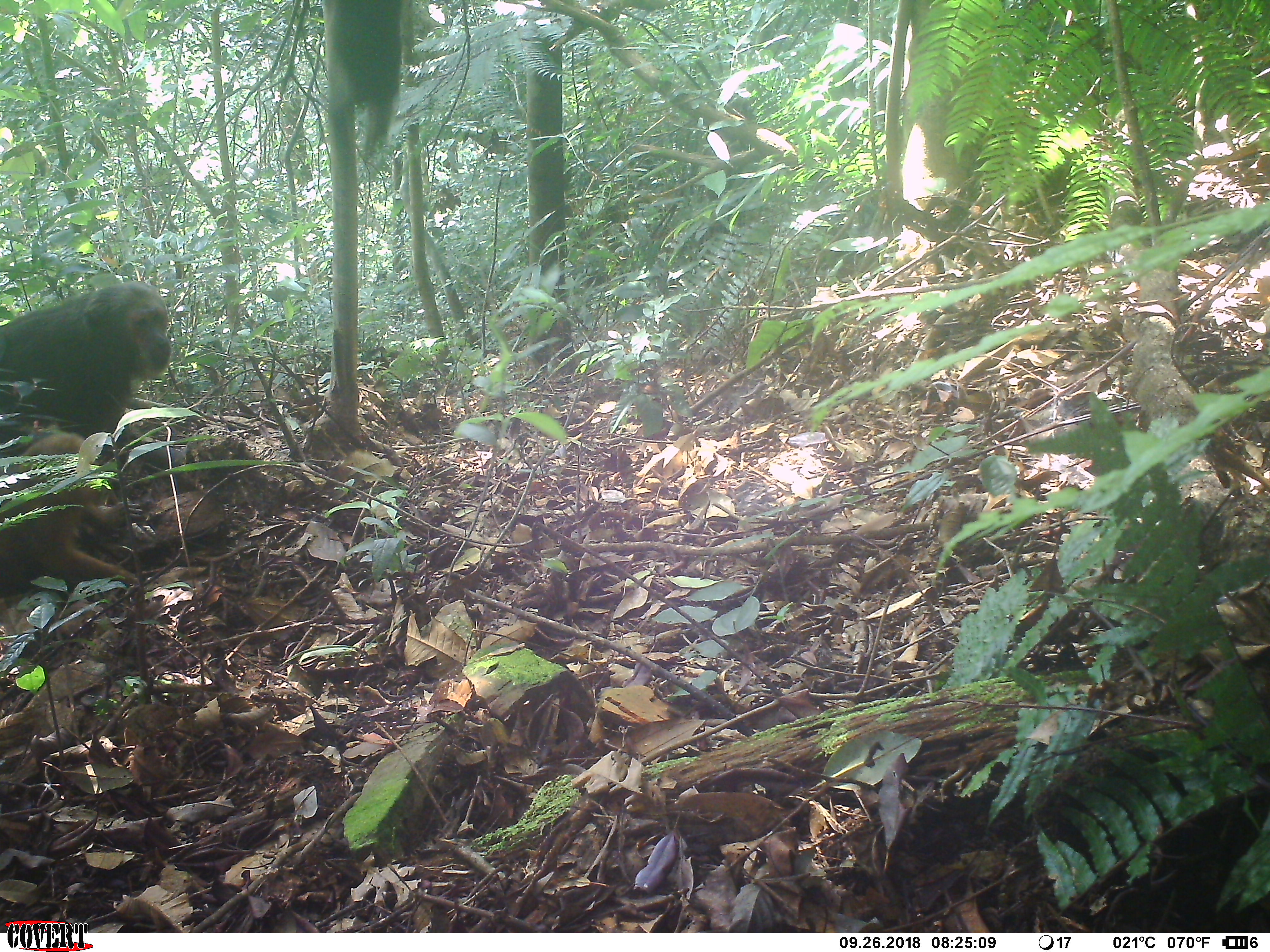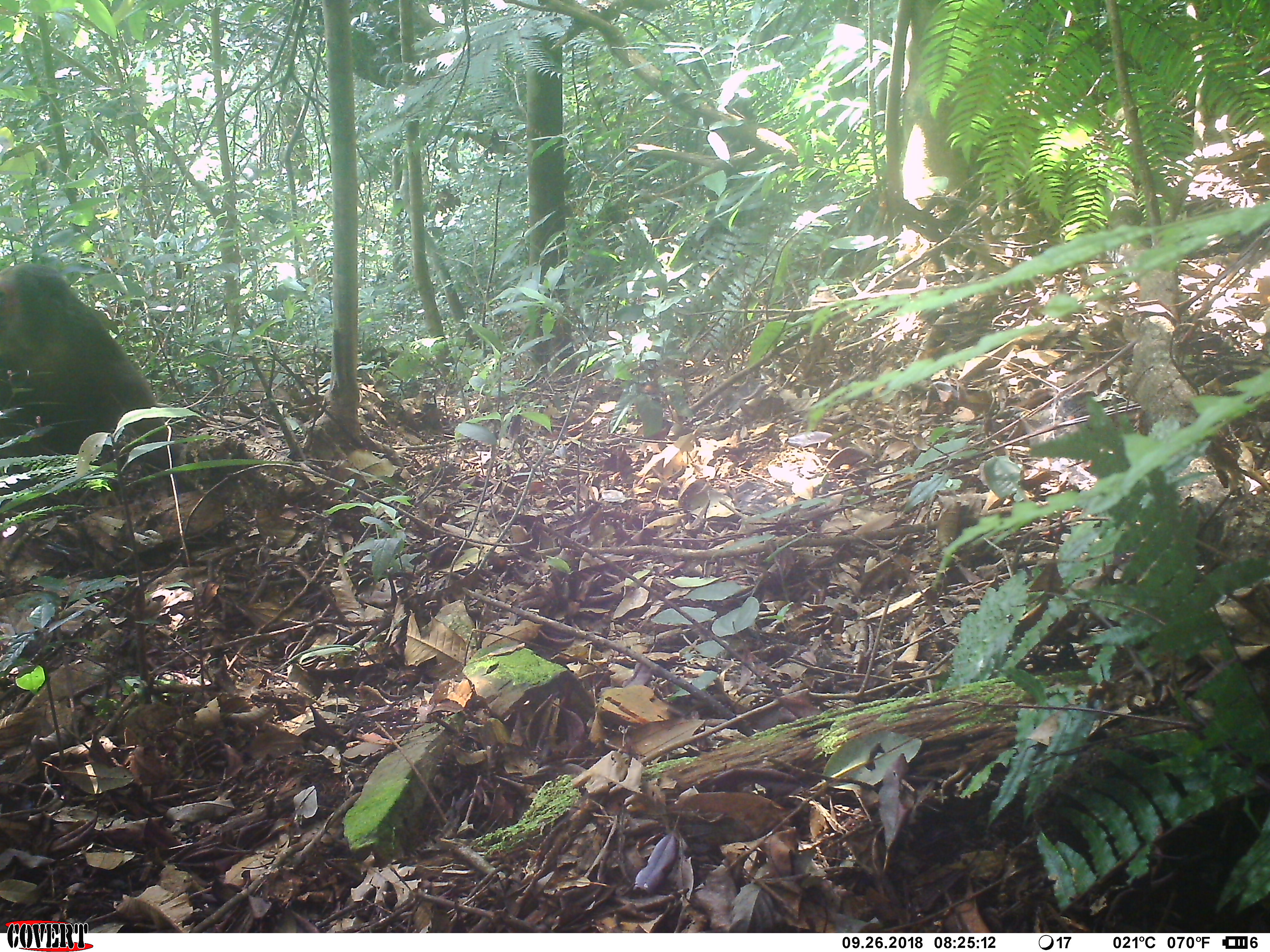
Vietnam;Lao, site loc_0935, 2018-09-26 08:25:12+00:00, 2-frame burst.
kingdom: Animalia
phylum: Chordata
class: Mammalia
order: Primates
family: Cercopithecidae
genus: Macaca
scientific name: Macaca arctoides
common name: stump-tailed macaque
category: stump tailed macaque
Stump tailed macaque (stump-tailed macaque) (Macaca arctoides). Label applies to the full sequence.